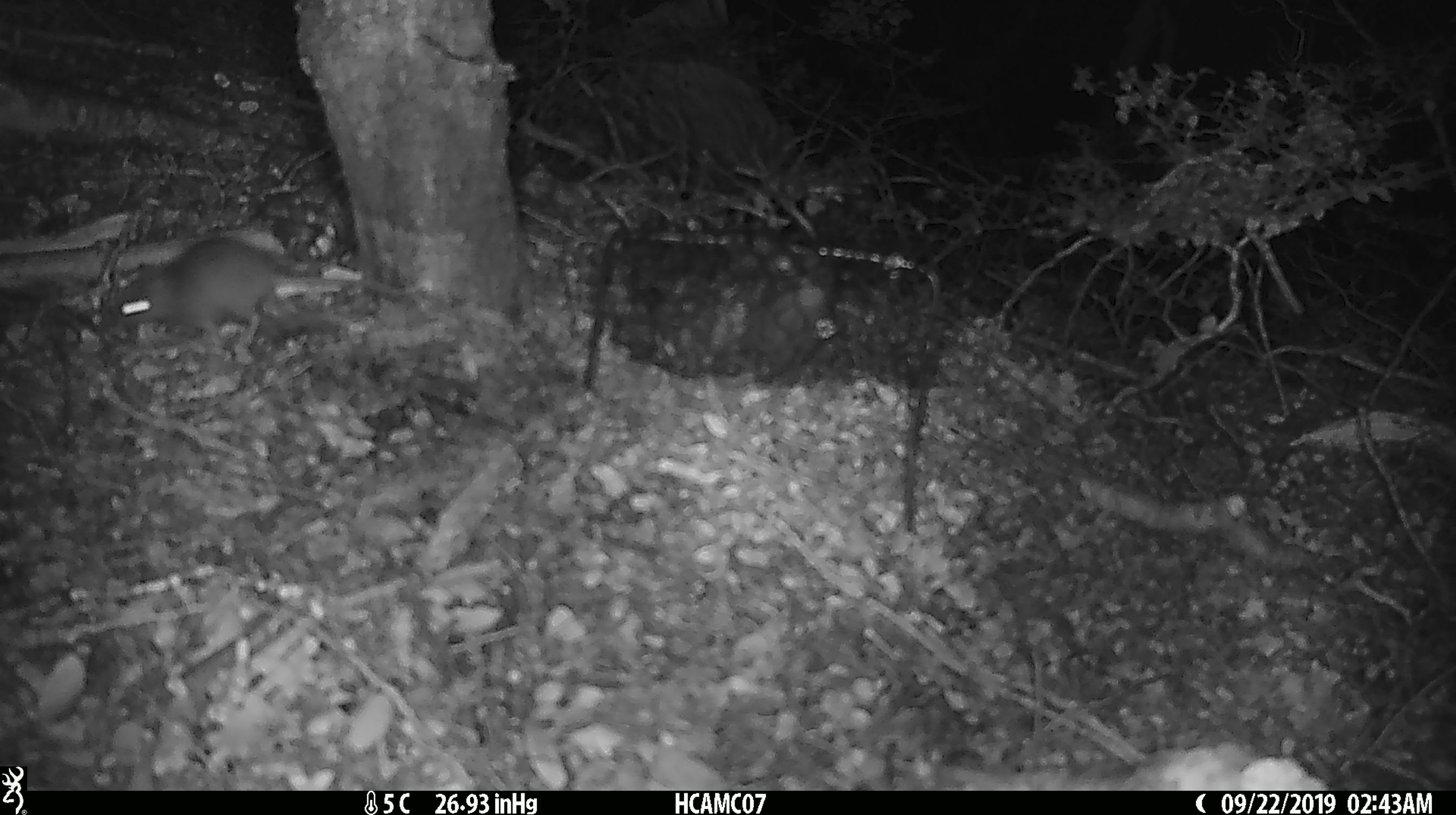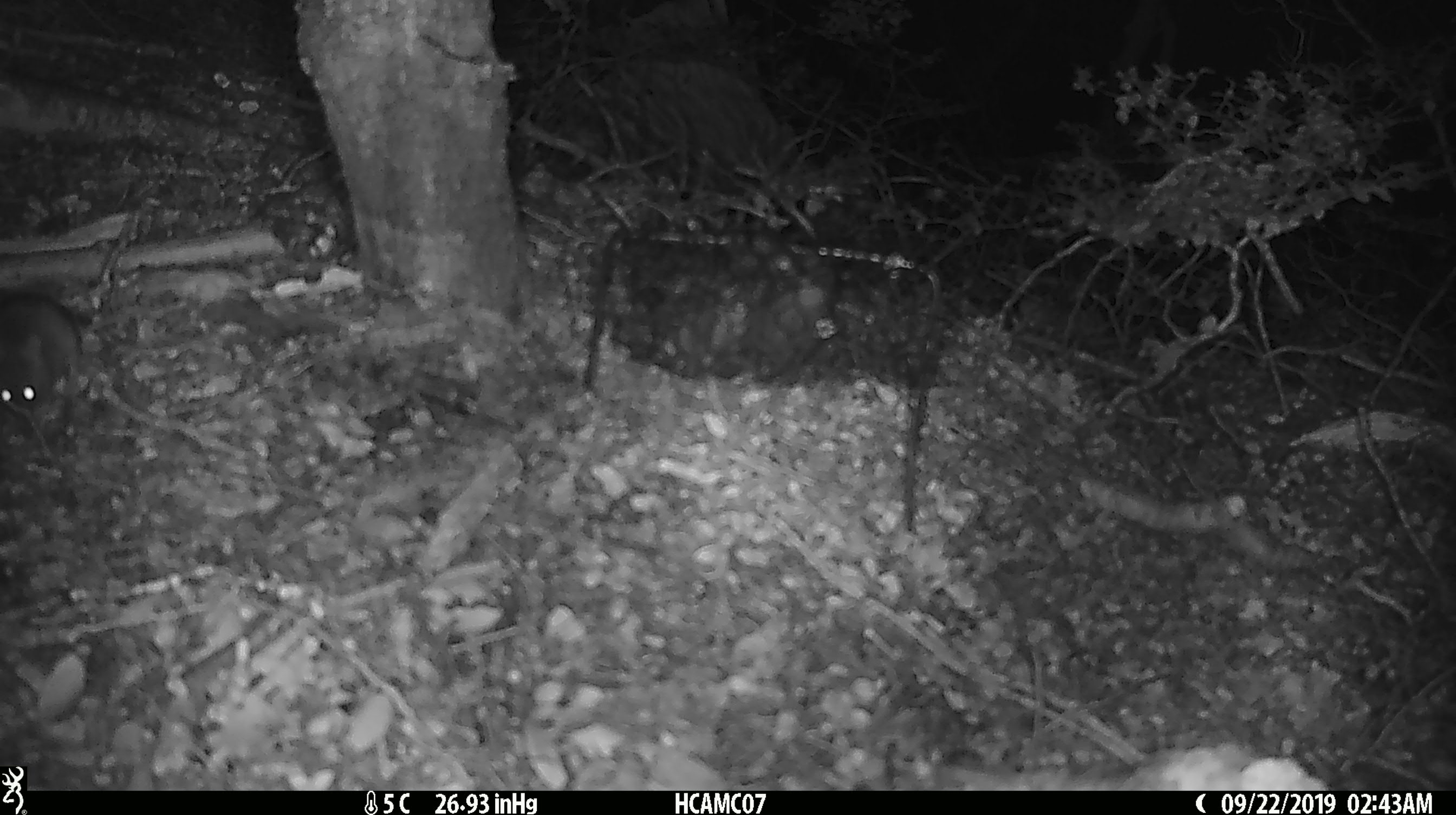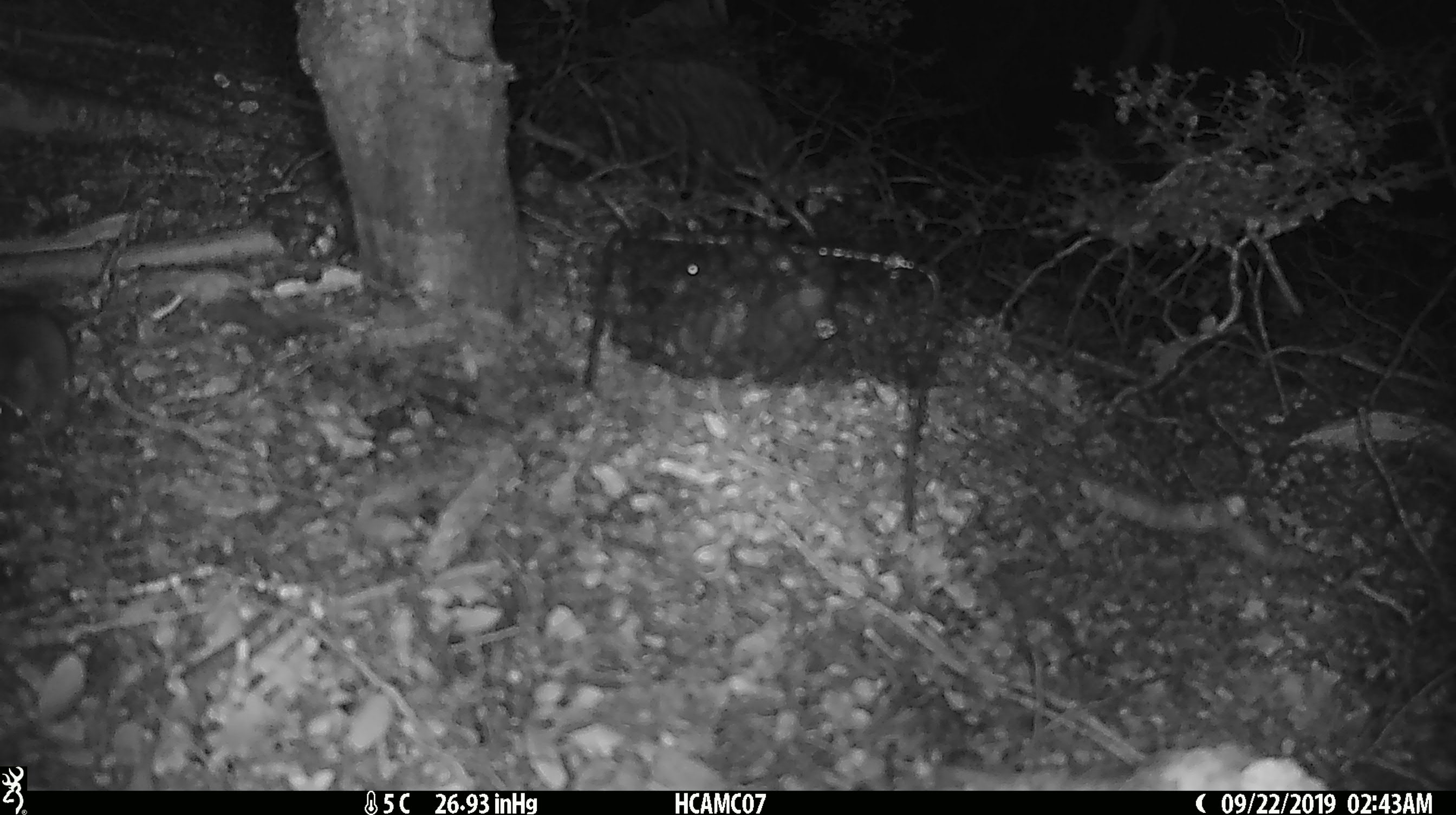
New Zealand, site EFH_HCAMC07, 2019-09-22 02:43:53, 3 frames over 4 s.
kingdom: Animalia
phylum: Chordata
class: Mammalia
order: Rodentia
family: Muridae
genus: Mus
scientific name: Mus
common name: mouse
Mouse (Mus).